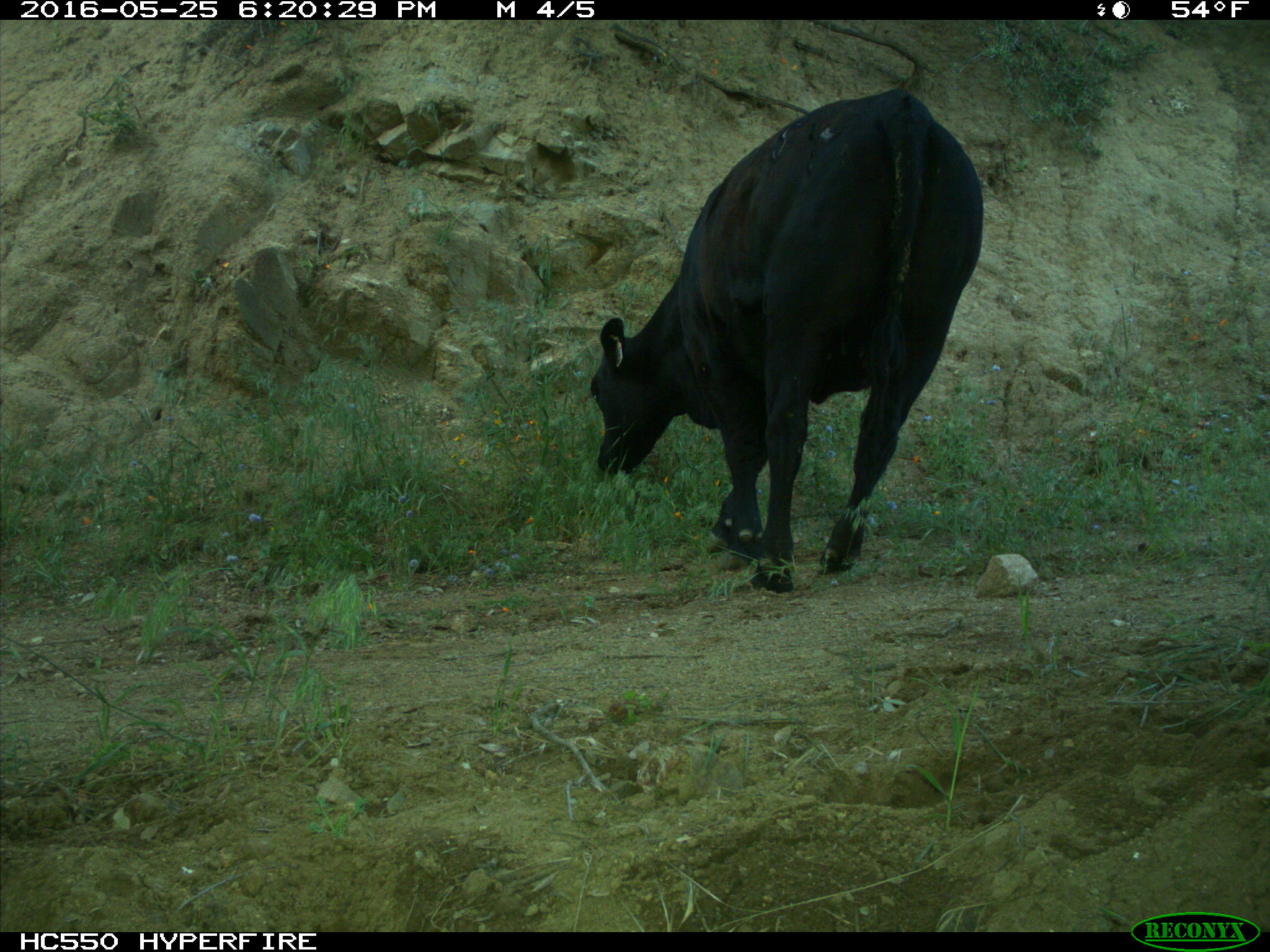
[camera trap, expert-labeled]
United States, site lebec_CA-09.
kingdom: Animalia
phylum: Chordata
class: Mammalia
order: Artiodactyla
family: Bovidae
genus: Bos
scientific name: Bos taurus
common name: domestic cow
Bos taurus (domestic cow).